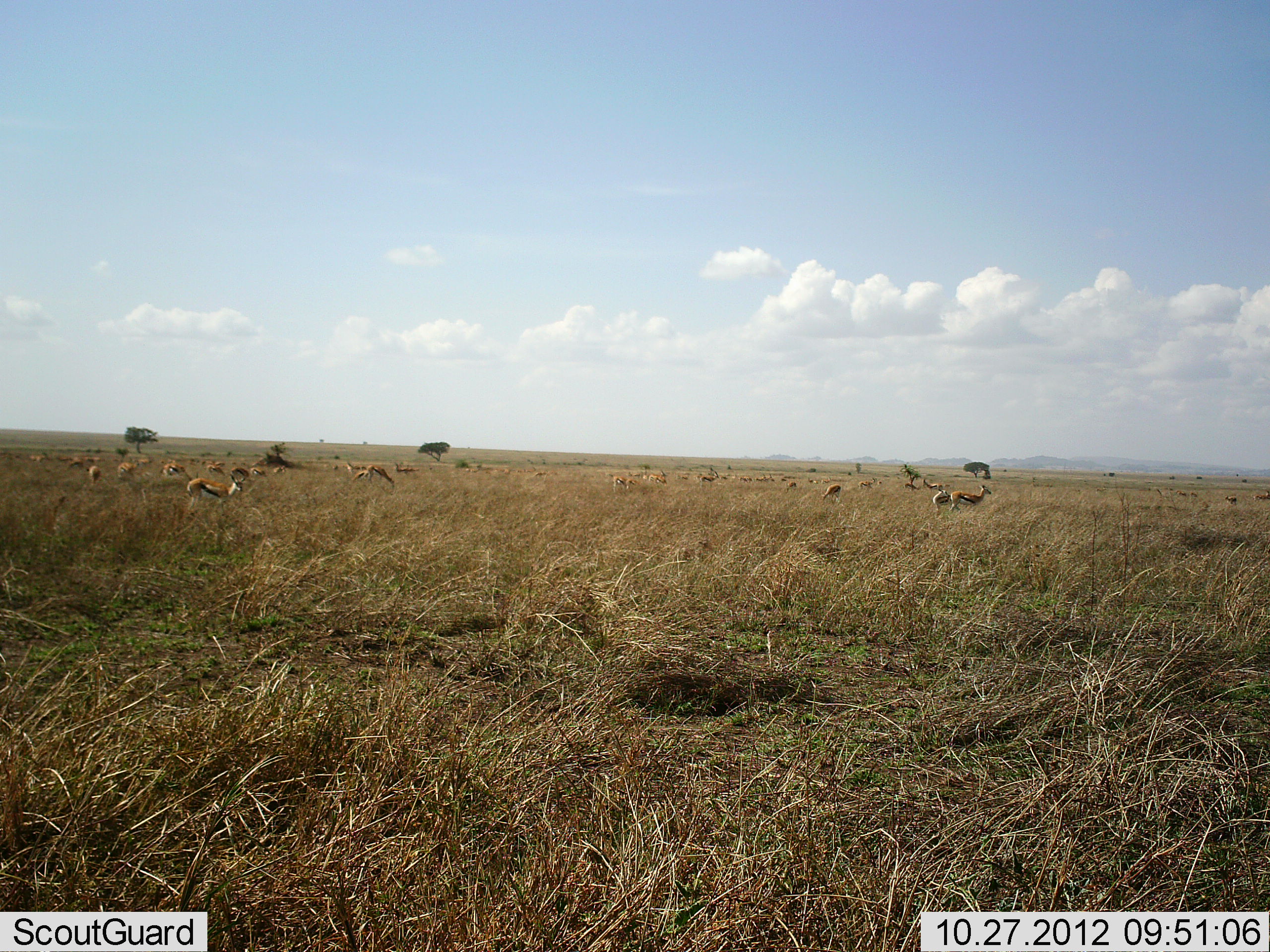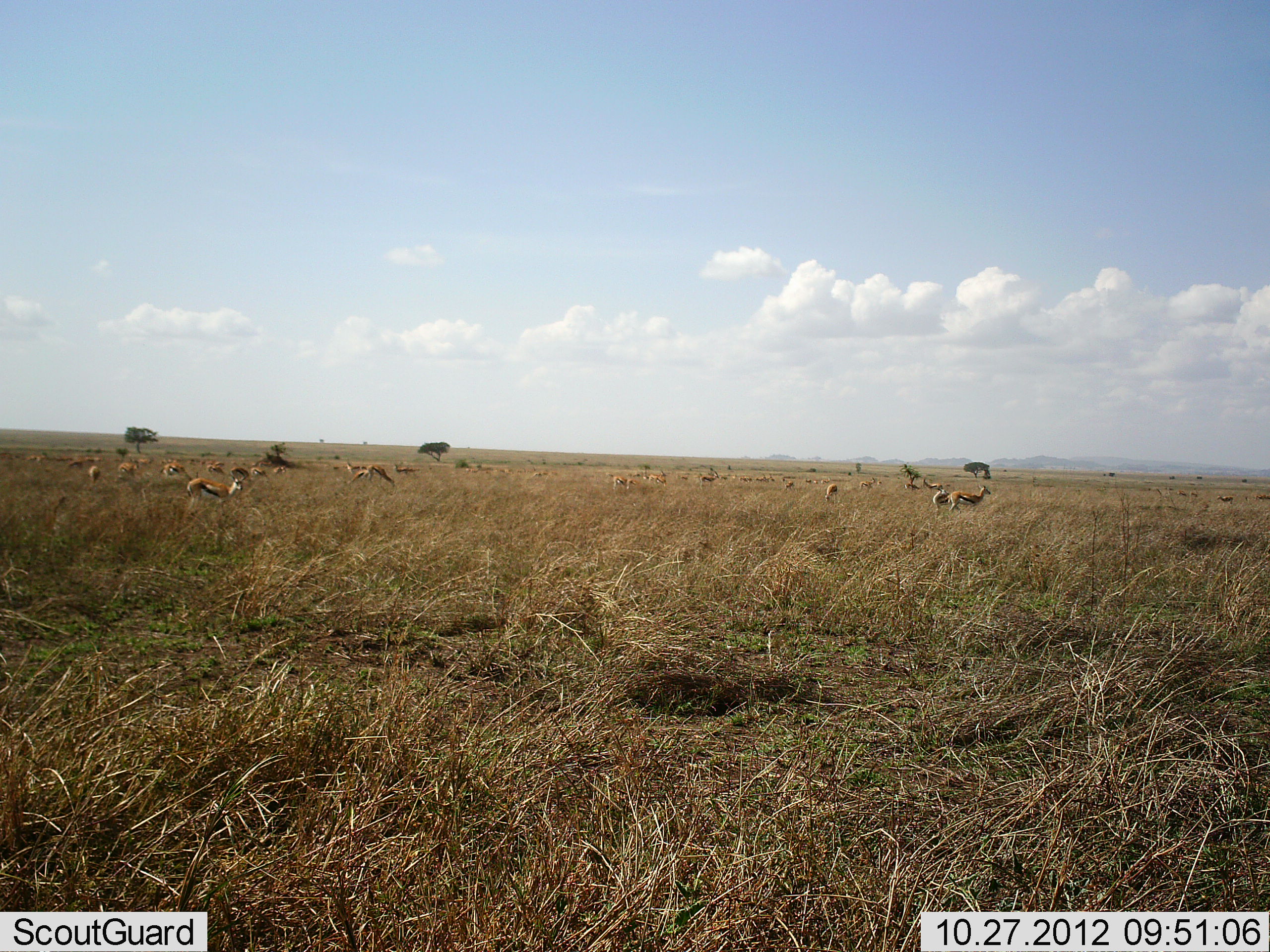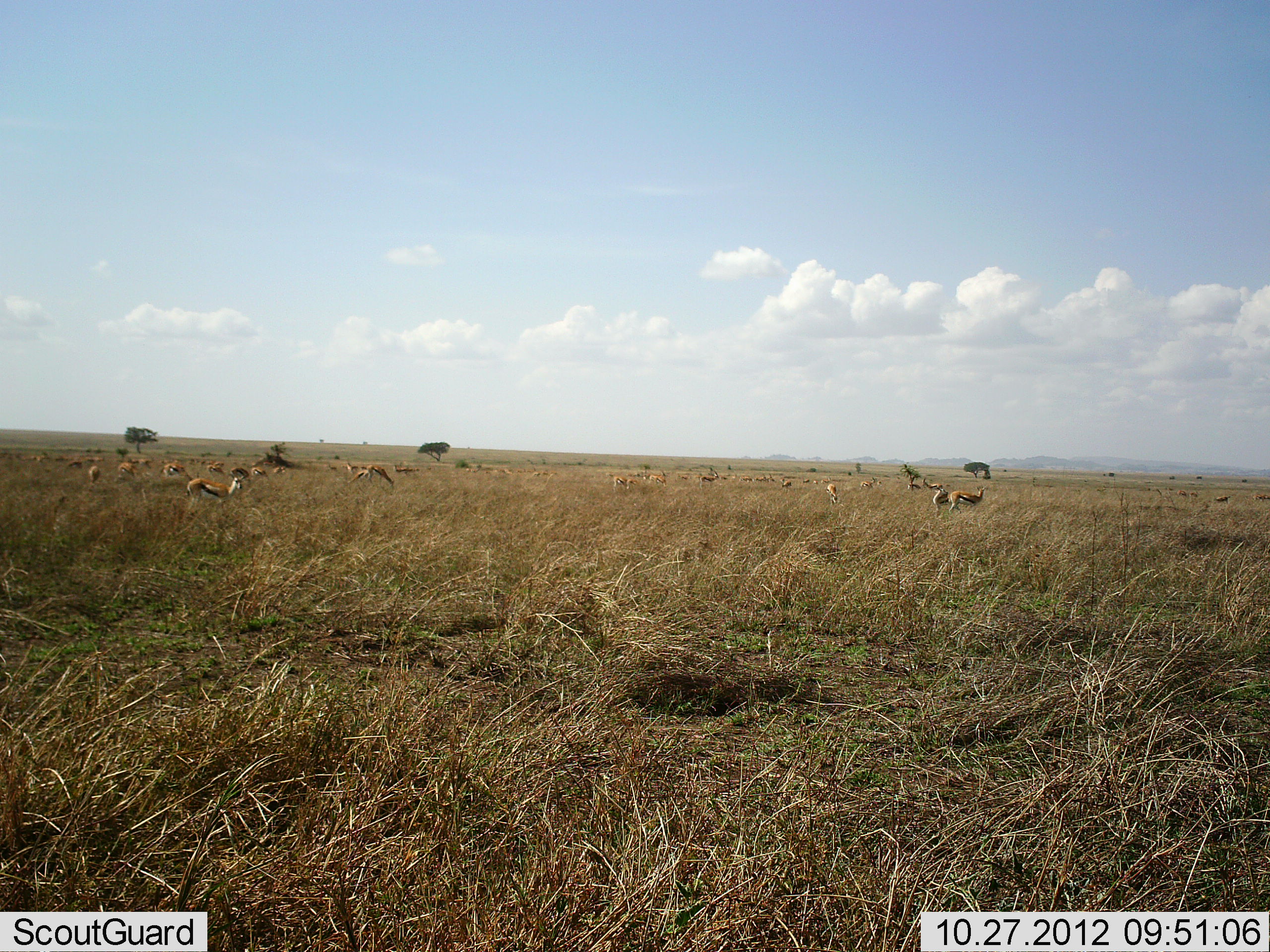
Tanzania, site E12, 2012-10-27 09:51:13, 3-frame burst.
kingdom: Animalia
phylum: Chordata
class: Mammalia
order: Artiodactyla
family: Bovidae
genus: Eudorcas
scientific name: Eudorcas thomsonii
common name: thomson's gazelle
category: gazellethomsons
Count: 11-50.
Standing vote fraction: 100%.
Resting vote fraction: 10%.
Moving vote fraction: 20%.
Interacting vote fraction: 0%.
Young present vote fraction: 0%.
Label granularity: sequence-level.